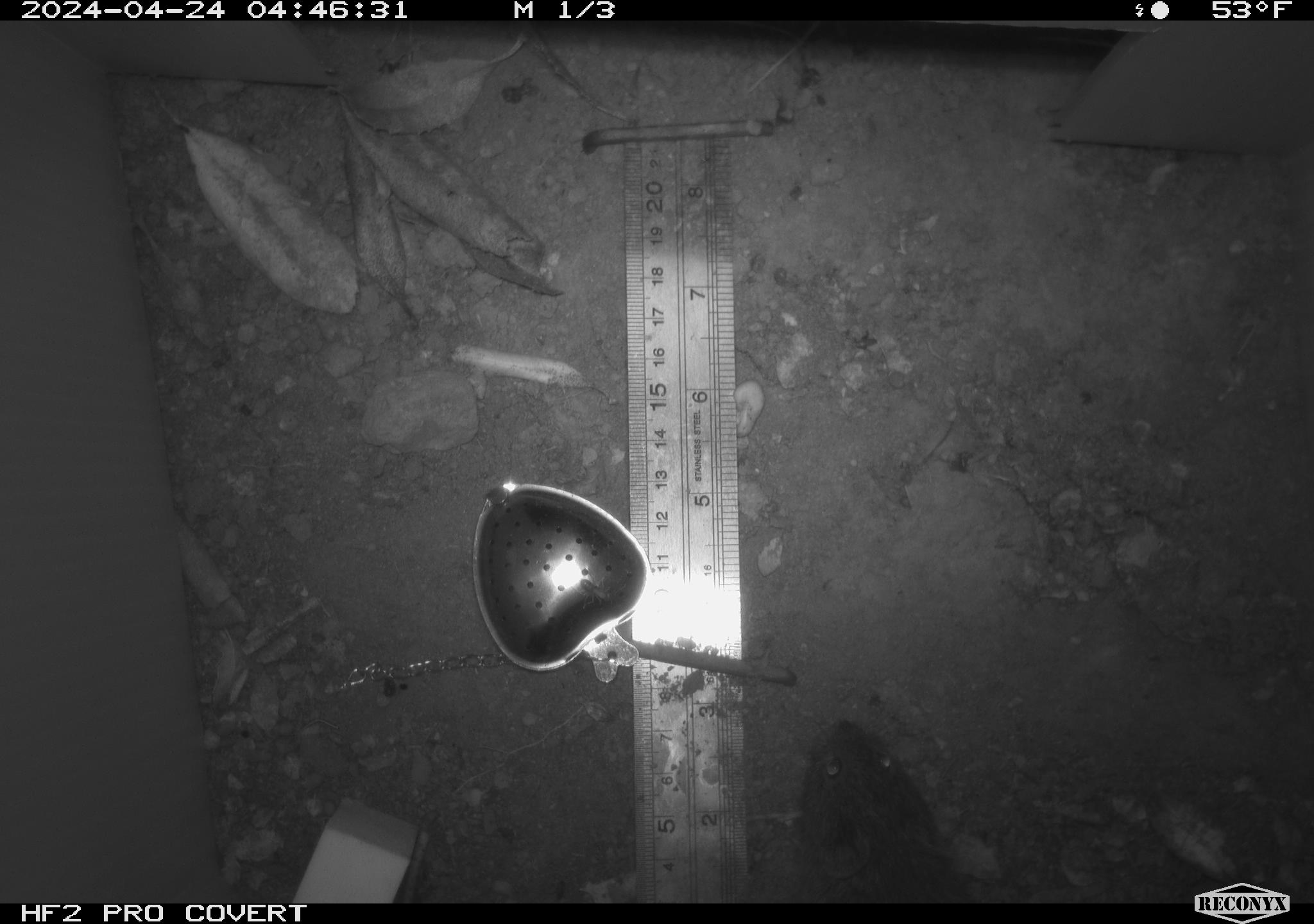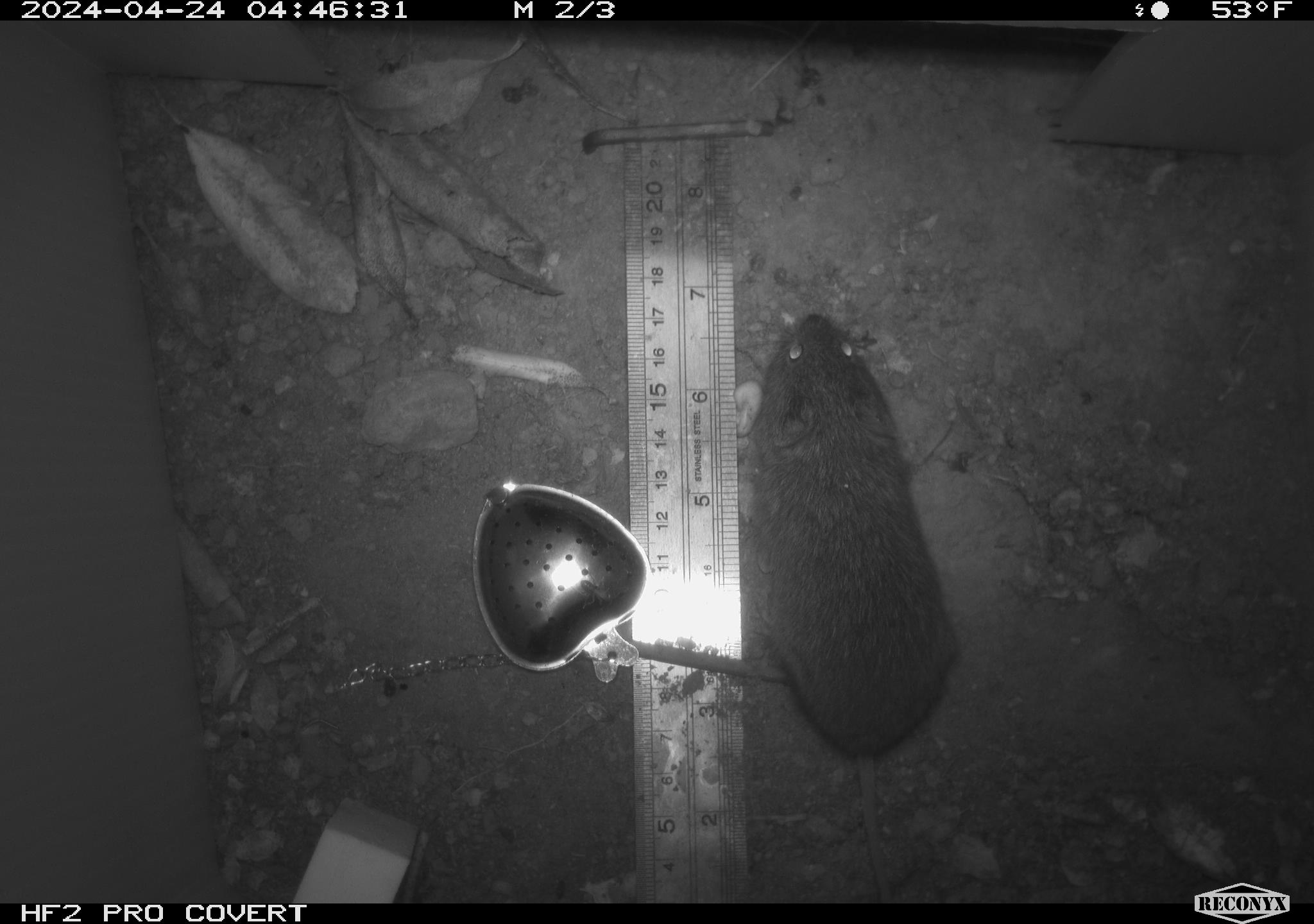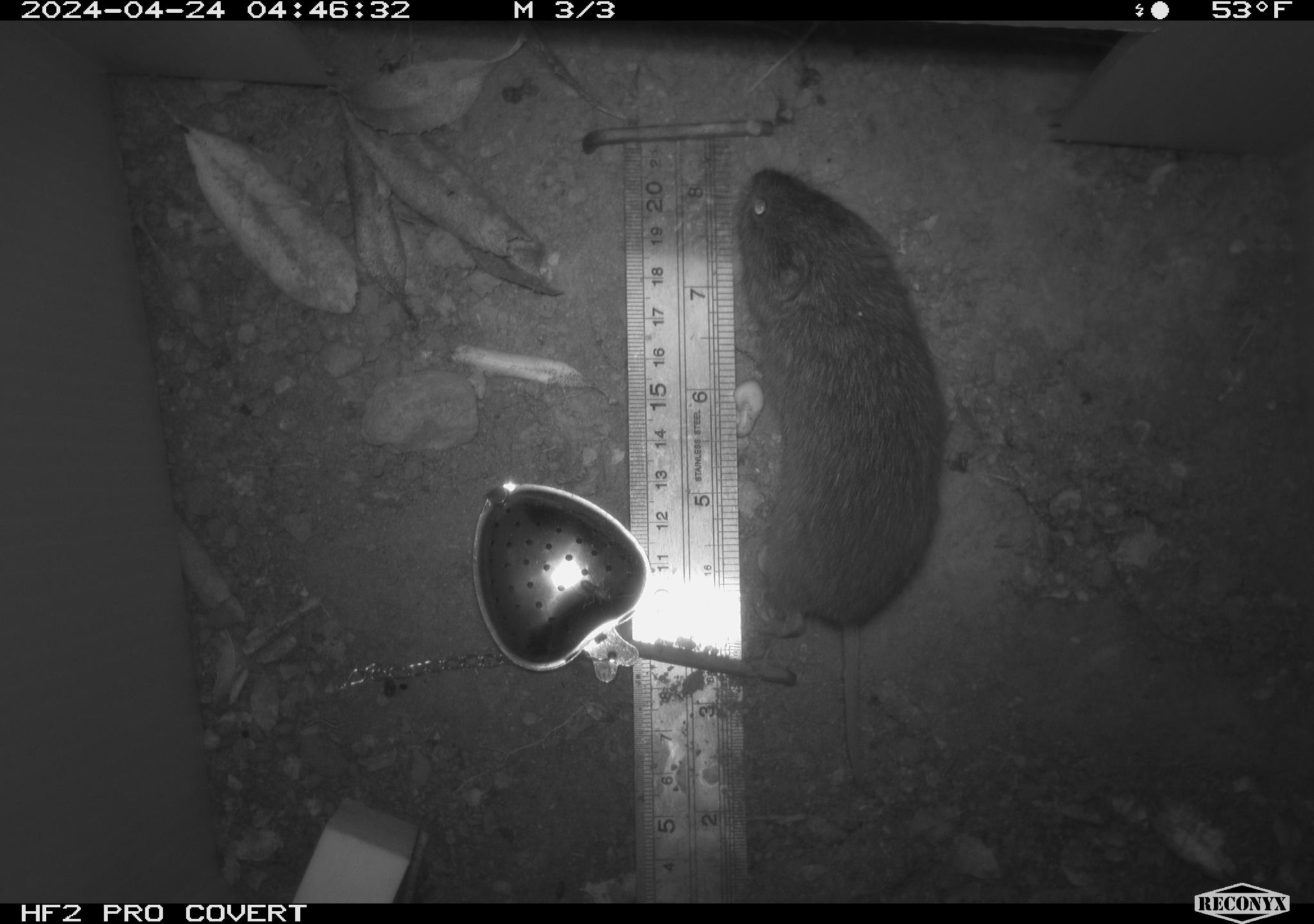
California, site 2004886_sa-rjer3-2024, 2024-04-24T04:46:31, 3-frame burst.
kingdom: Animalia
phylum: Chordata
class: Mammalia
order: Rodentia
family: Cricetidae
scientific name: Arvicolinae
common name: voles, lemmings, and muskrats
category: arvicolinae subfamily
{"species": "arvicolinae subfamily (voles, lemmings, and muskrats) (Arvicolinae)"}